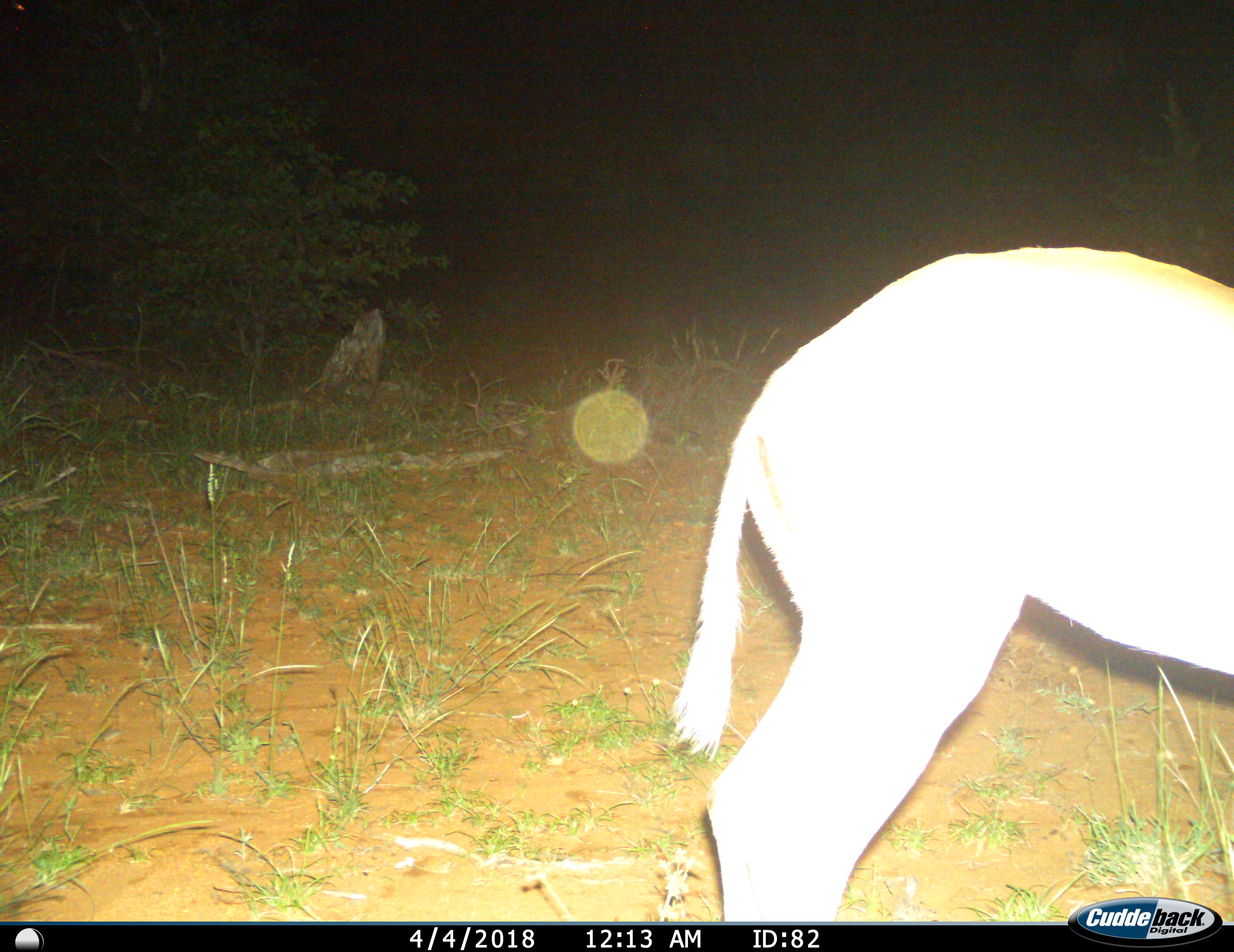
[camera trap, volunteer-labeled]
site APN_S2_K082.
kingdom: Animalia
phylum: Chordata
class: Mammalia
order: Artiodactyla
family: Bovidae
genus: Aepyceros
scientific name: Aepyceros melampus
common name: impala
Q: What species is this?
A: Impala (Aepyceros melampus).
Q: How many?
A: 1.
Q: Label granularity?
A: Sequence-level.